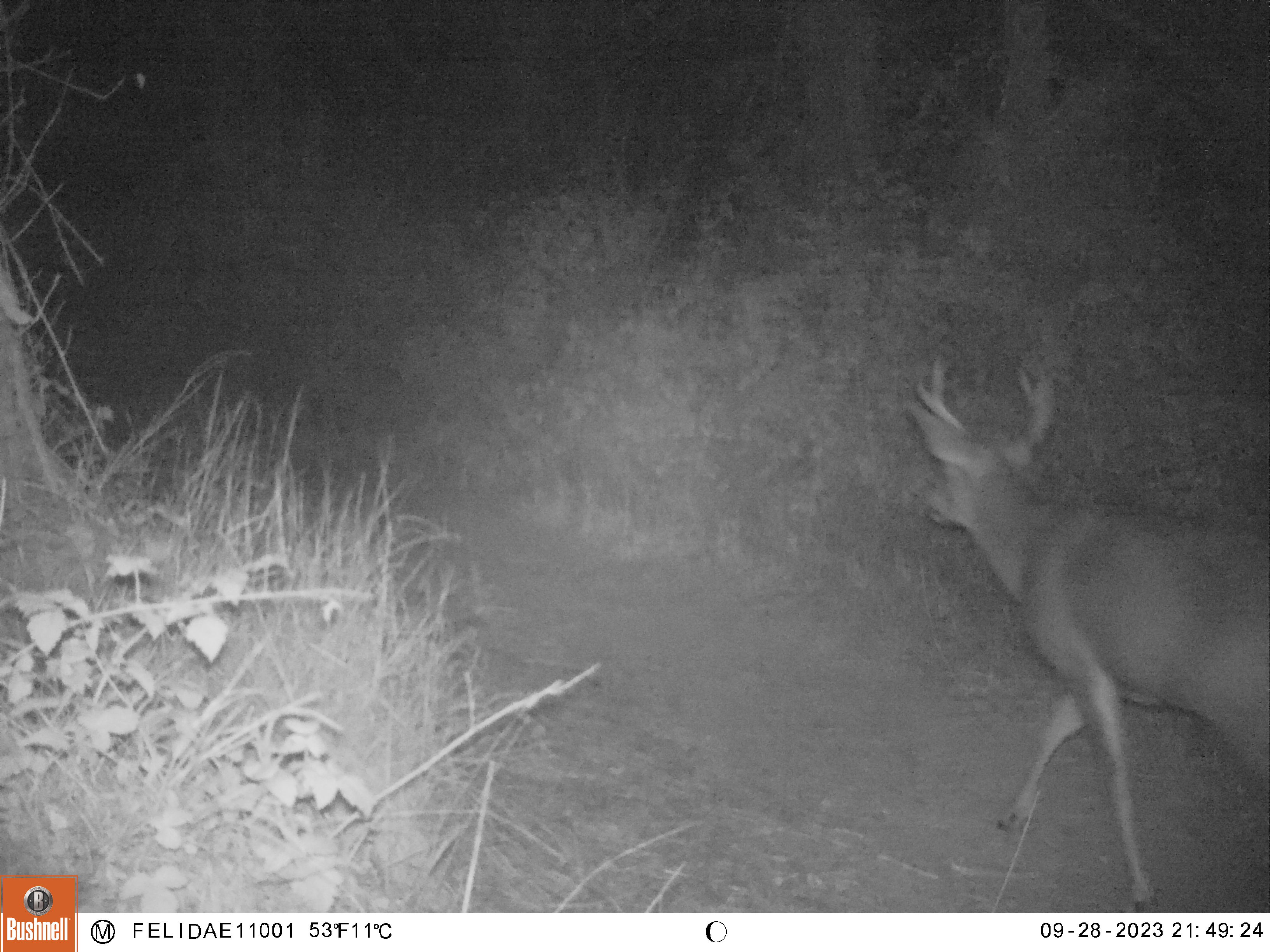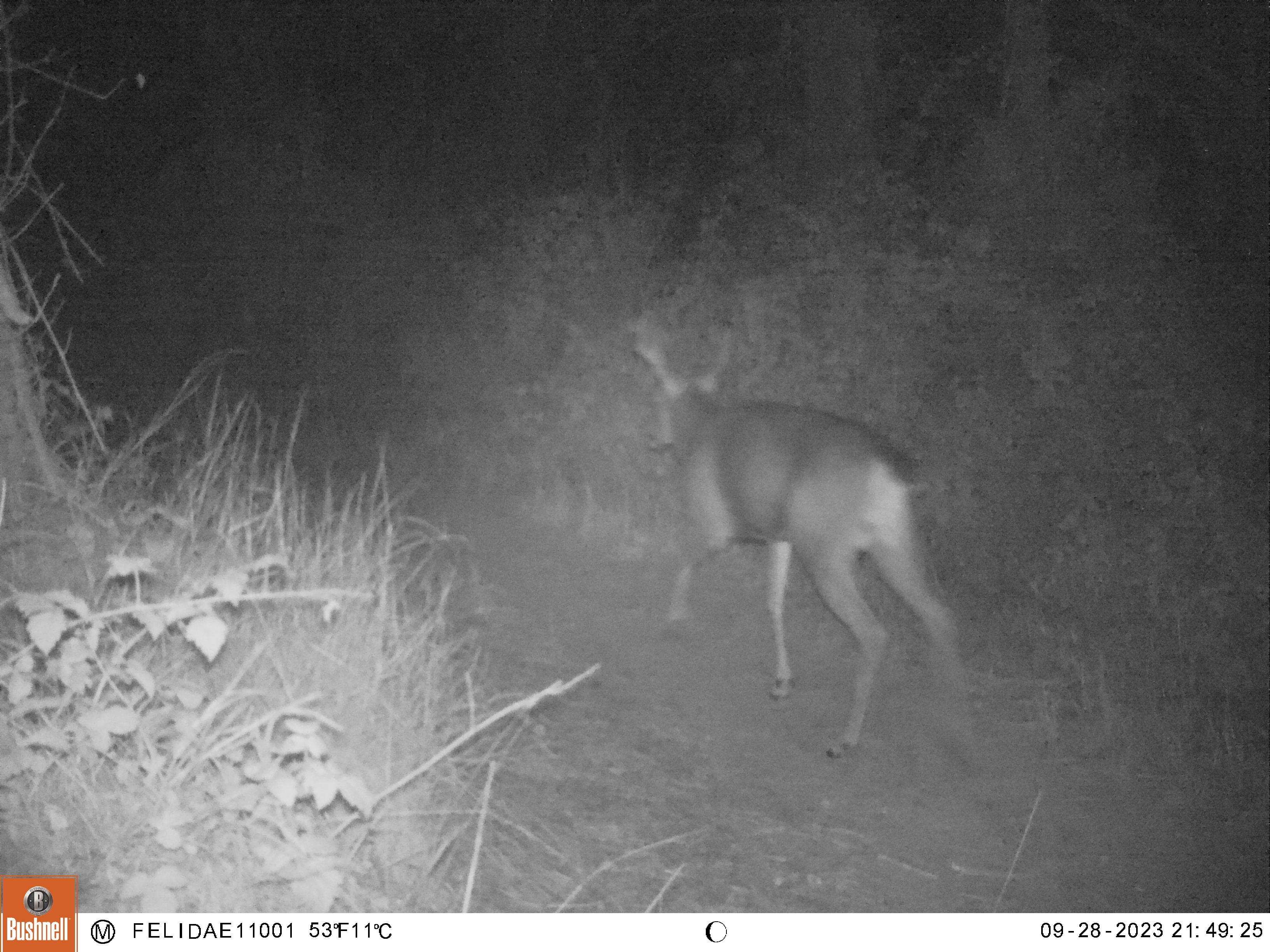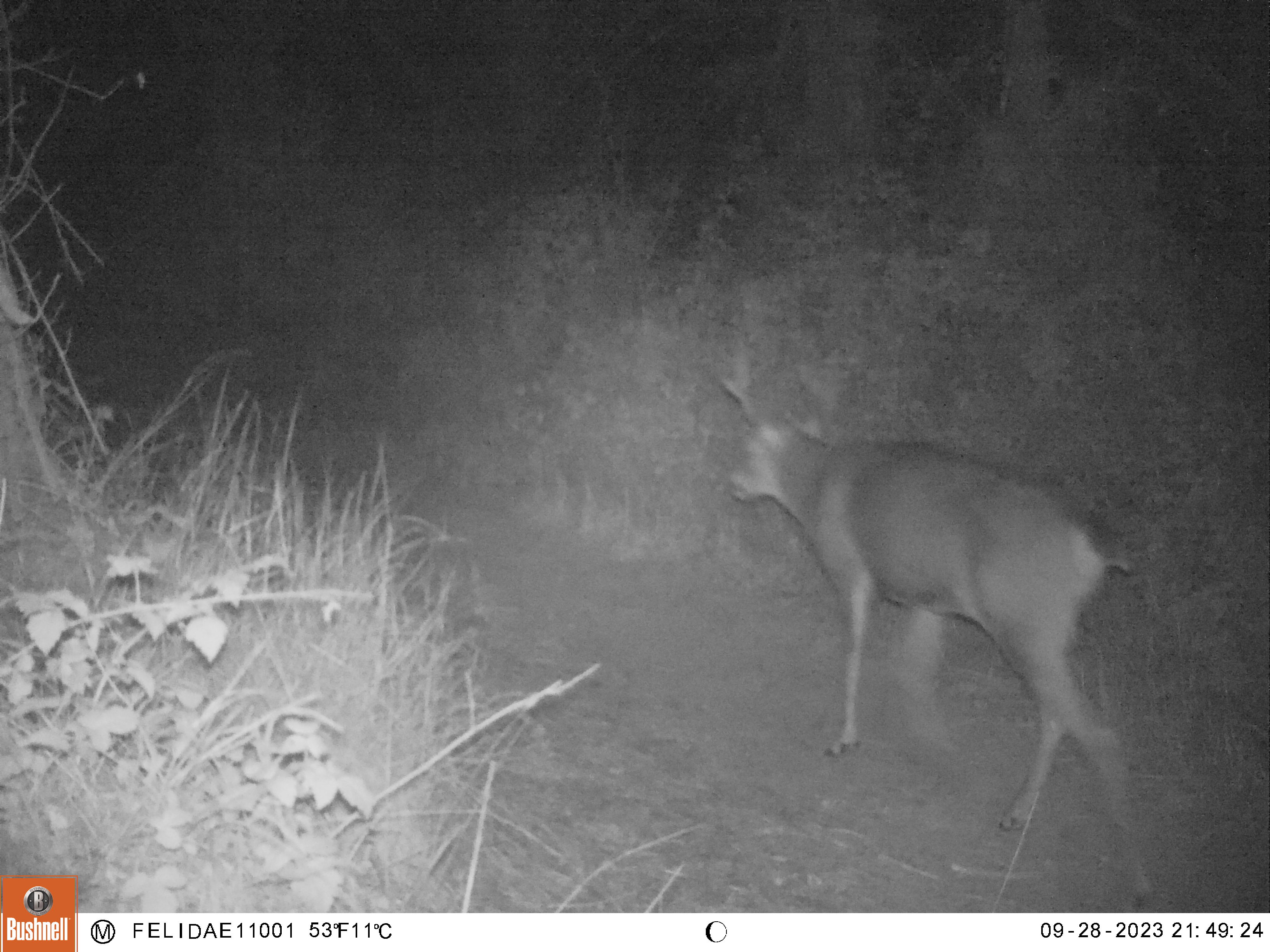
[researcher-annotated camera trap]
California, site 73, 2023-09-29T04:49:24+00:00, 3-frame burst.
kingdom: Animalia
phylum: Chordata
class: Mammalia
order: Artiodactyla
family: Cervidae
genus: Odocoileus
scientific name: Odocoileus hemionus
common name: mule deer